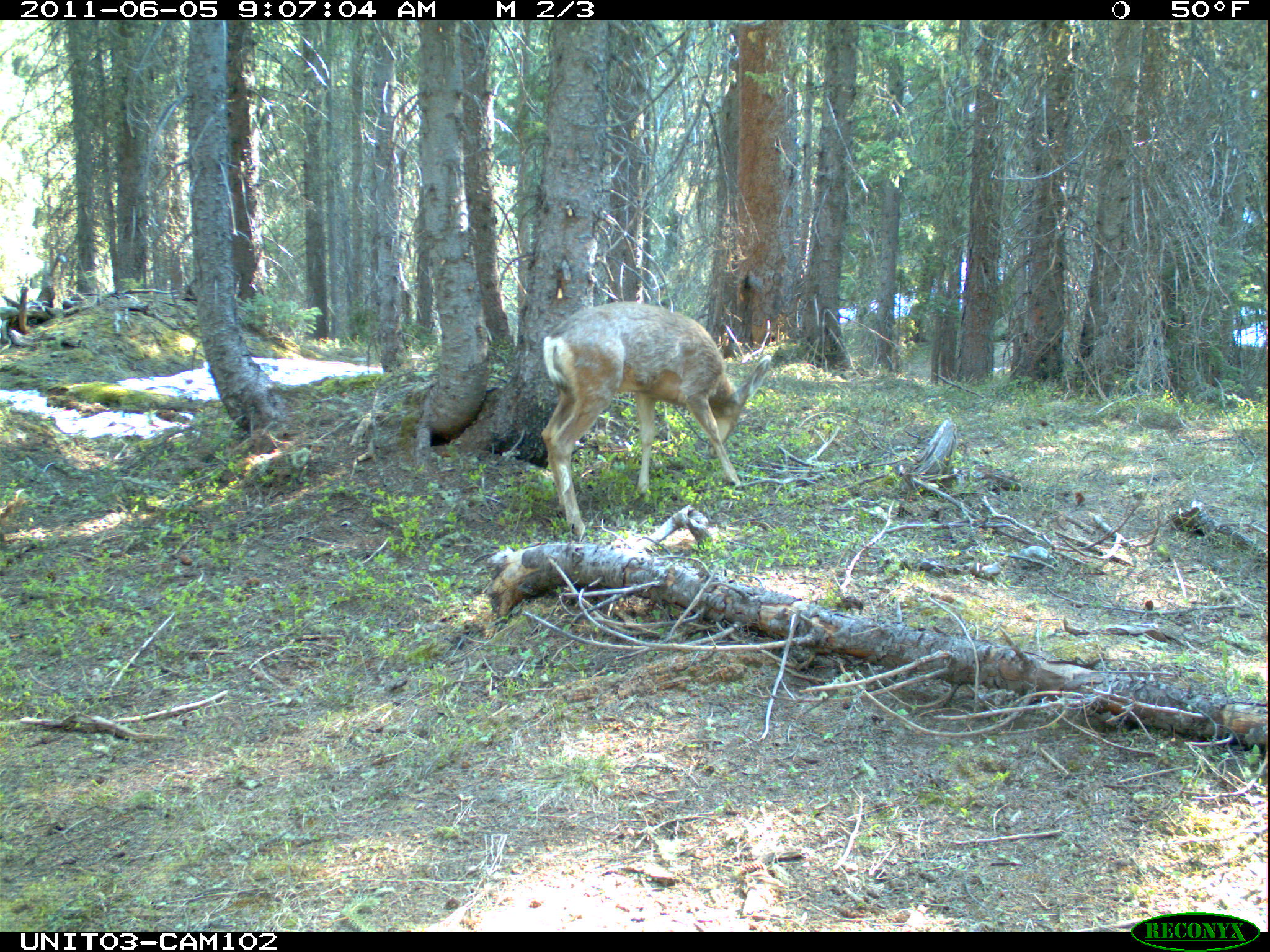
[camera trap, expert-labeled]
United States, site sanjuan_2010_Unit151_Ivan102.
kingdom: Animalia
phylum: Chordata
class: Mammalia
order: Artiodactyla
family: Cervidae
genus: Odocoileus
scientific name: Odocoileus hemionus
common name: mule deer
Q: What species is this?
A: Odocoileus hemionus (mule deer).